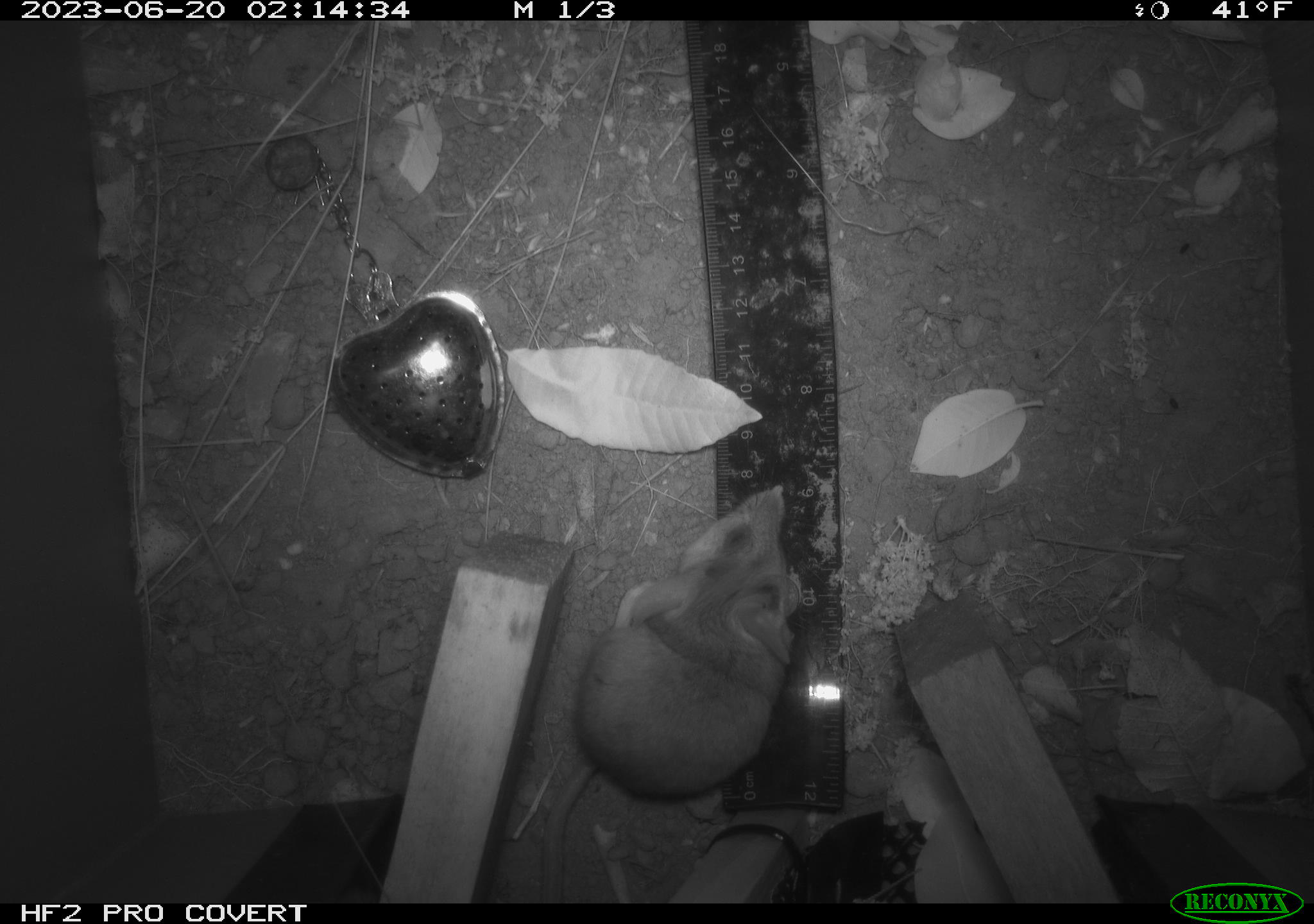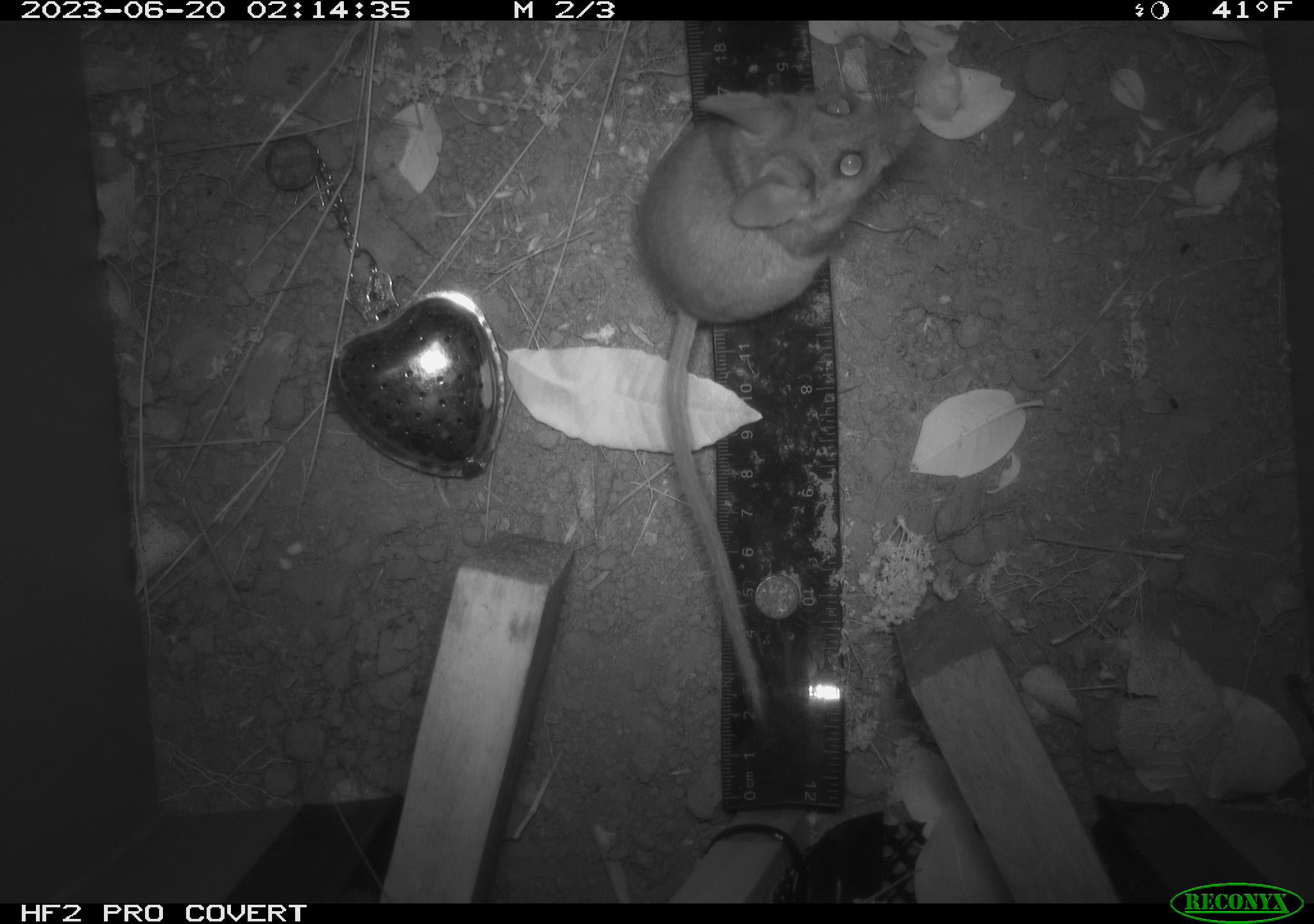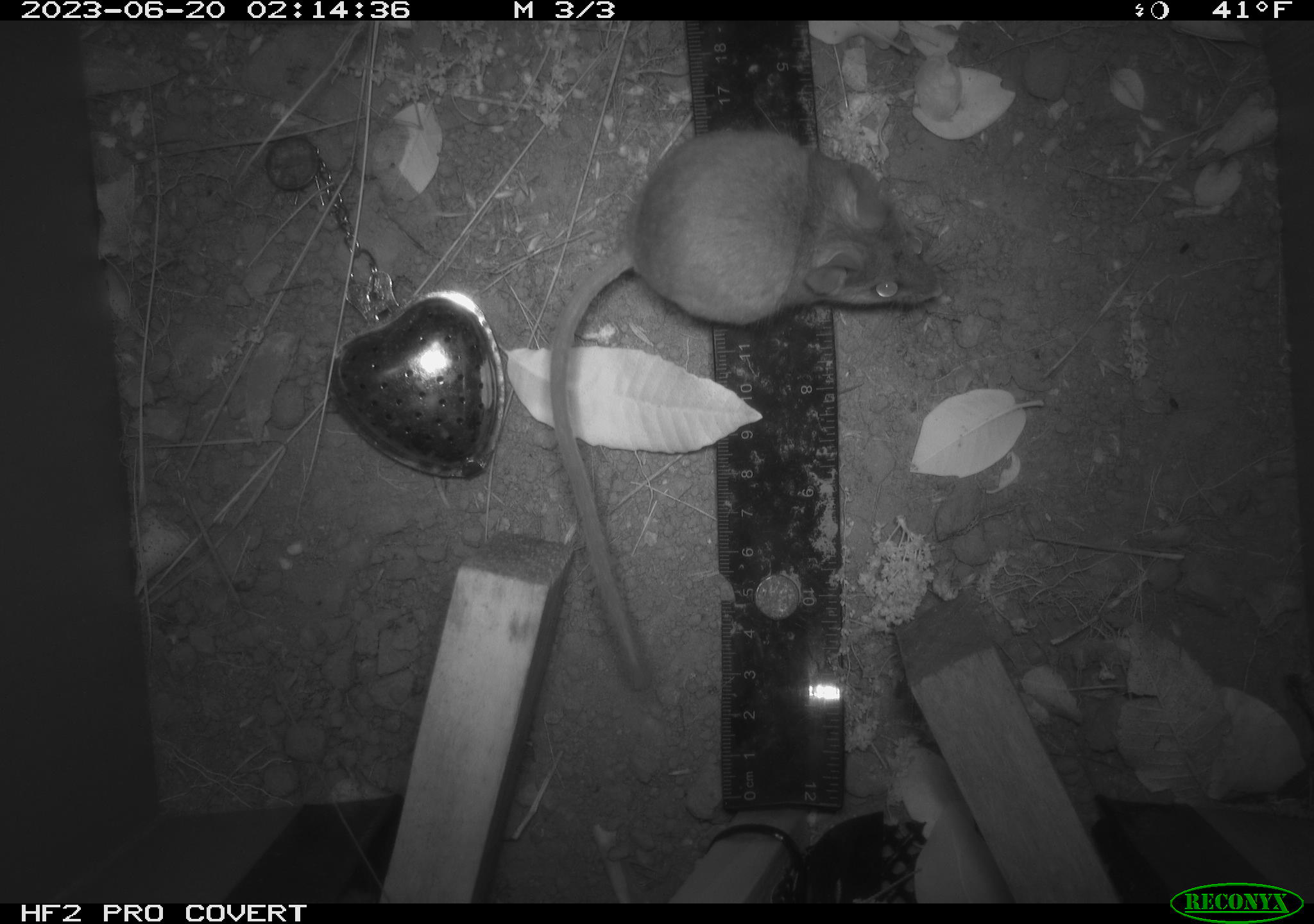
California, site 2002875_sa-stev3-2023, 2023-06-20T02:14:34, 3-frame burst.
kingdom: Animalia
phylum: Chordata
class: Mammalia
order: Rodentia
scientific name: Rodentia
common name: mouse species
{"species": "mouse species (Rodentia)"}